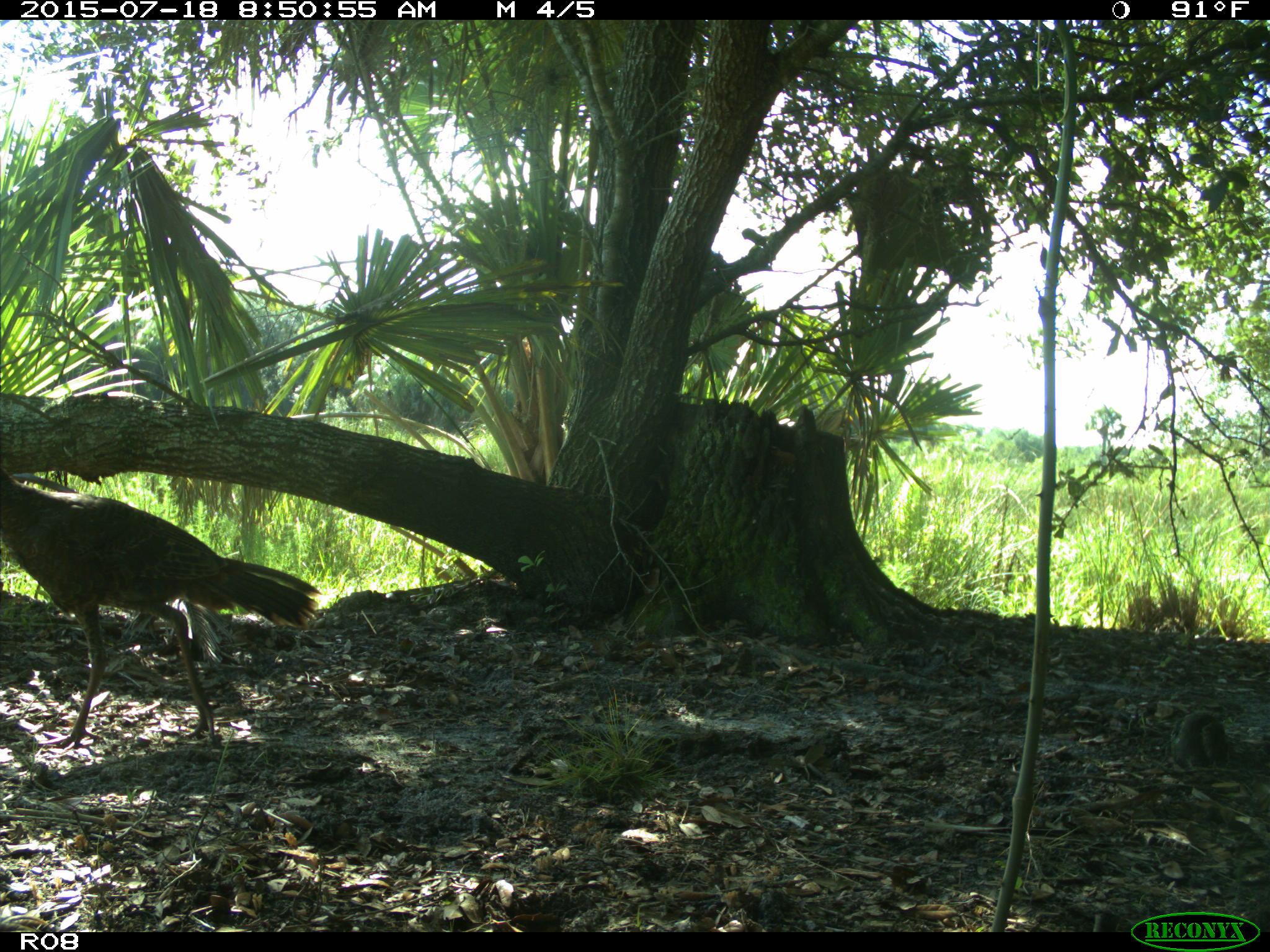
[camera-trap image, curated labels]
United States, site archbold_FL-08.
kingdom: Animalia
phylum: Chordata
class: Aves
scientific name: Aves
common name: birds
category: unidentified bird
Unidentified bird (birds) (Aves).